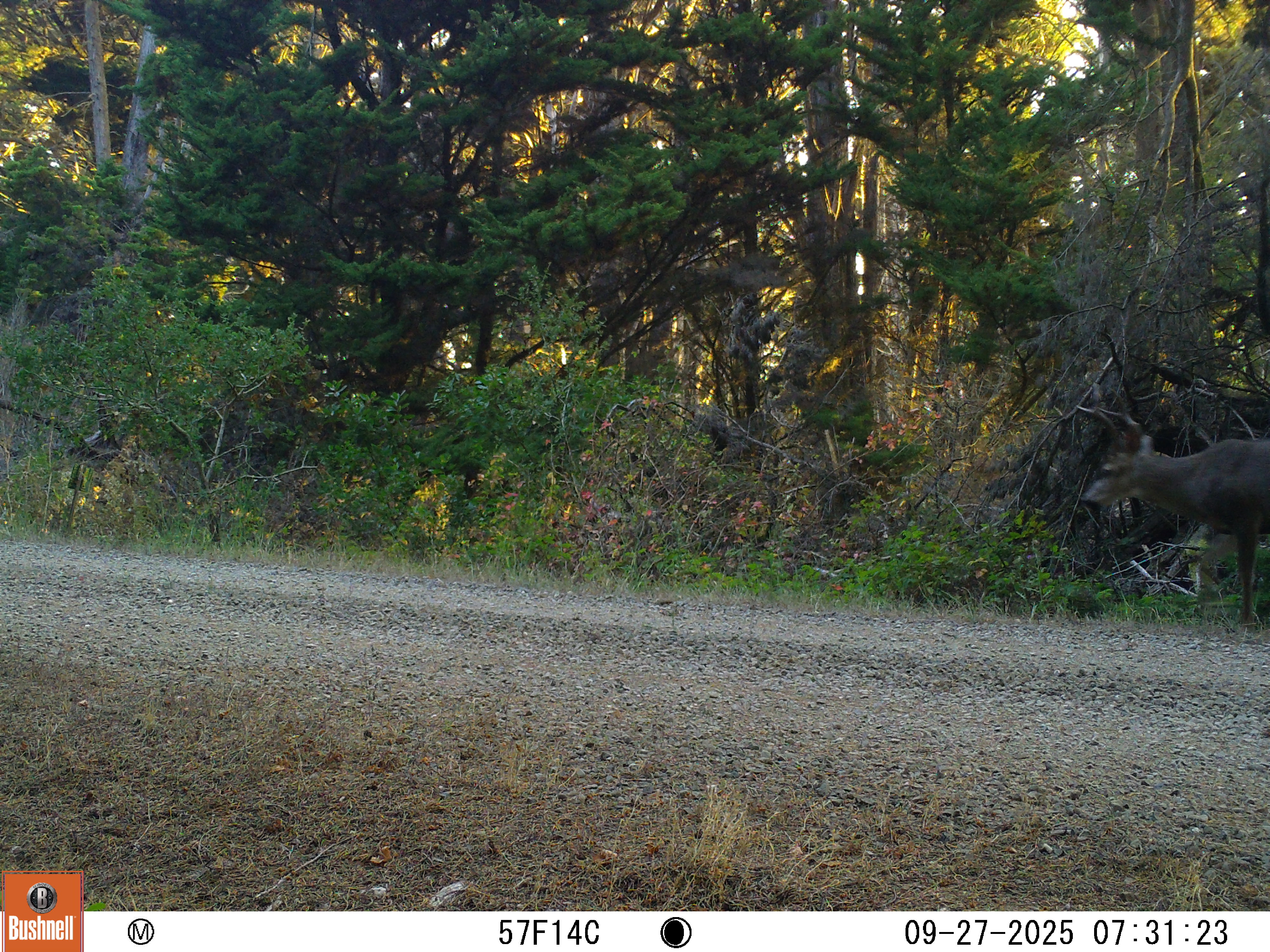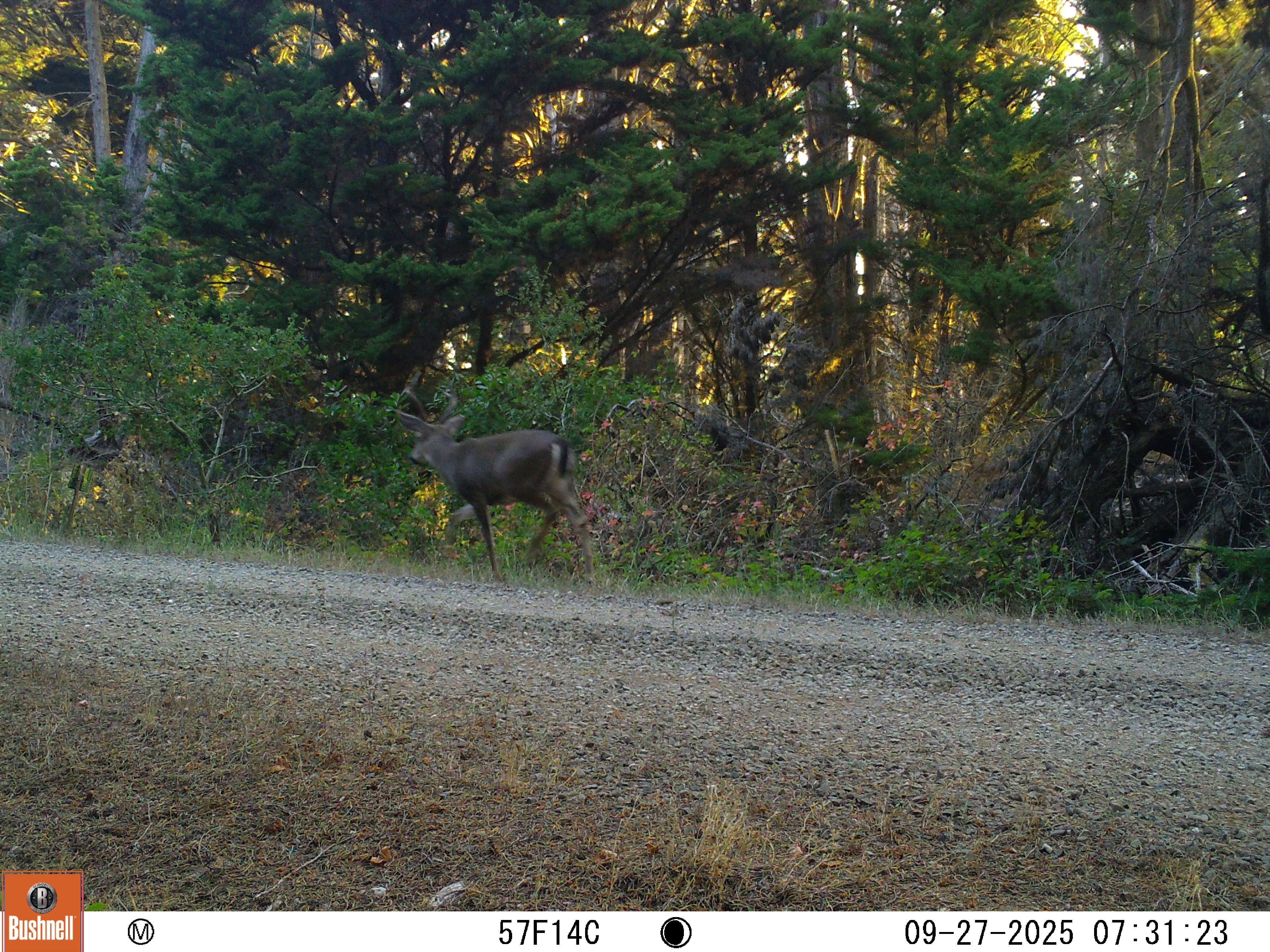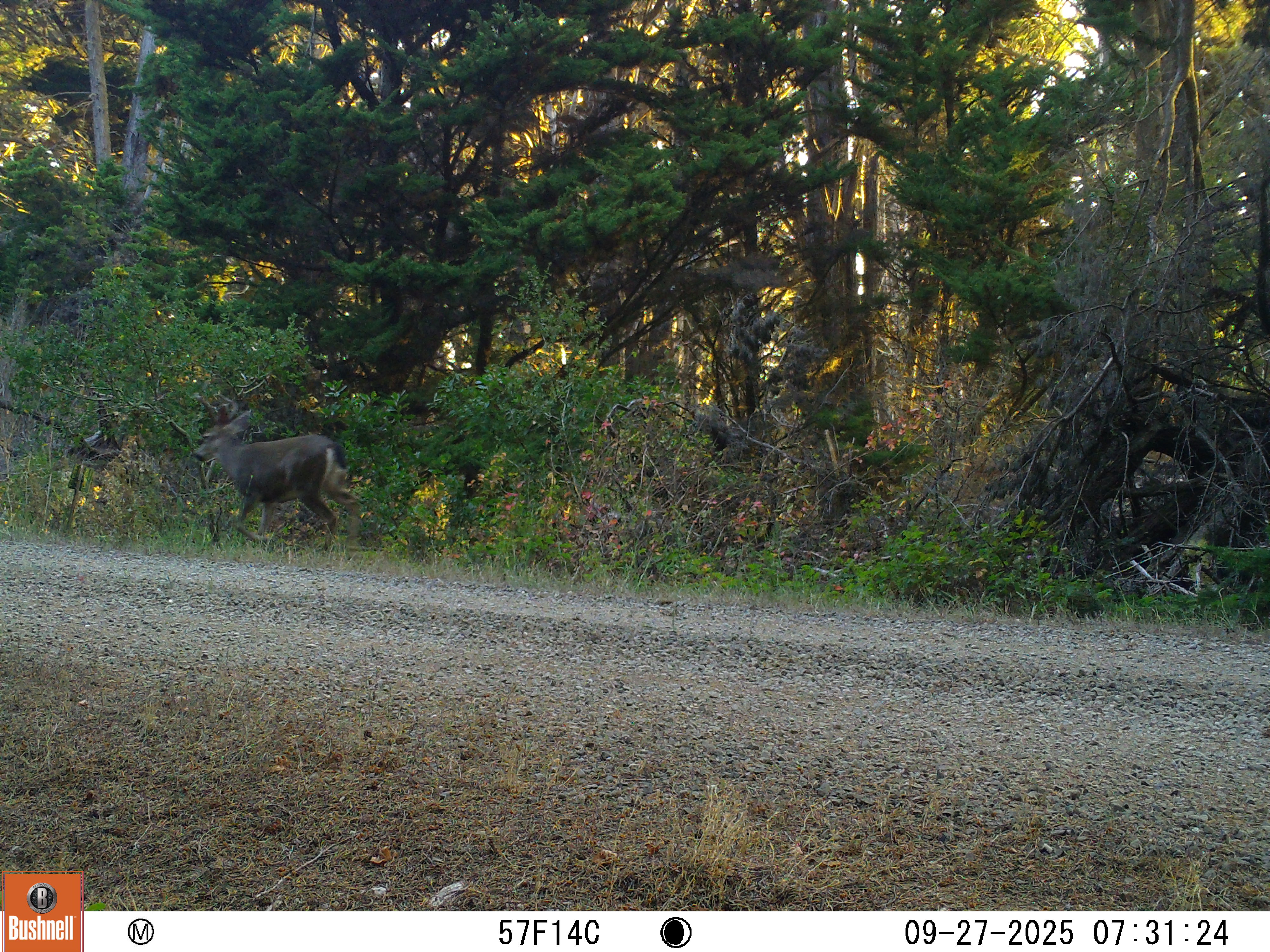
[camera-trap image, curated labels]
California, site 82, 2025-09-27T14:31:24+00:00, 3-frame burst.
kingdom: Animalia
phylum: Chordata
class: Mammalia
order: Artiodactyla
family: Cervidae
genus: Odocoileus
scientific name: Odocoileus hemionus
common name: mule deer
Mule deer (Odocoileus hemionus).